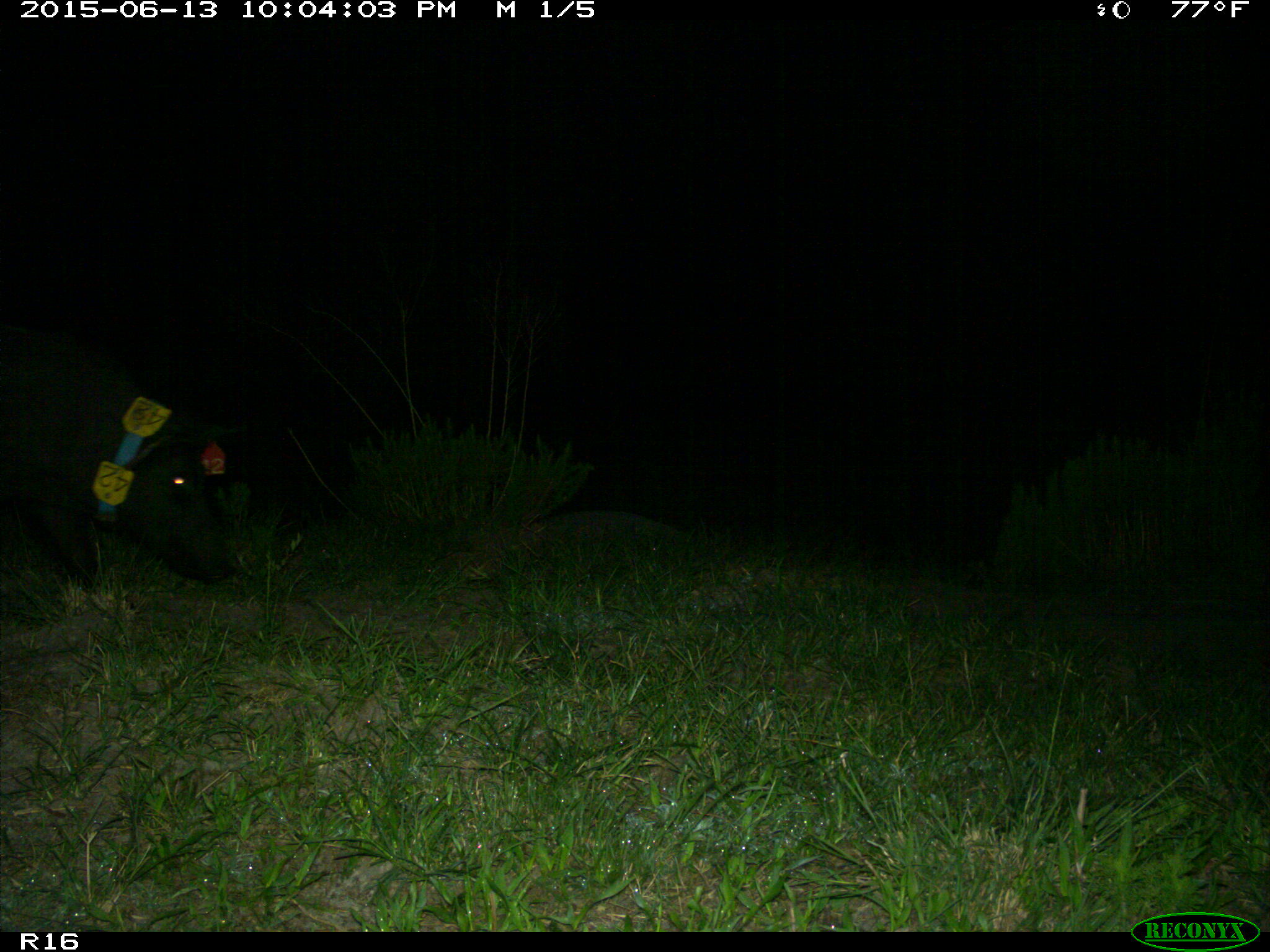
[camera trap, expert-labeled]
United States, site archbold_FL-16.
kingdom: Animalia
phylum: Chordata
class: Mammalia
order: Artiodactyla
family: Suidae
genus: Sus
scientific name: Sus scrofa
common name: wild boar